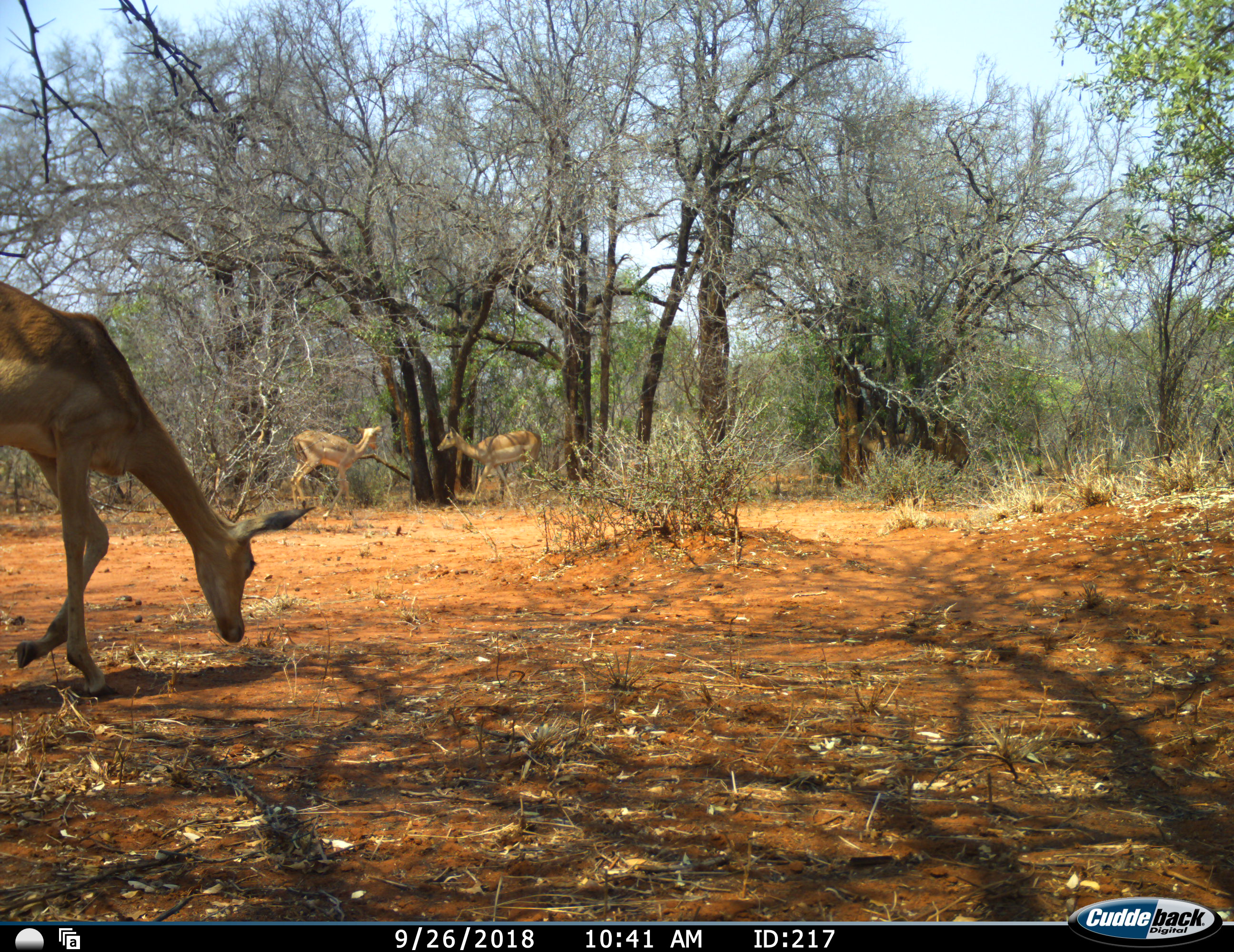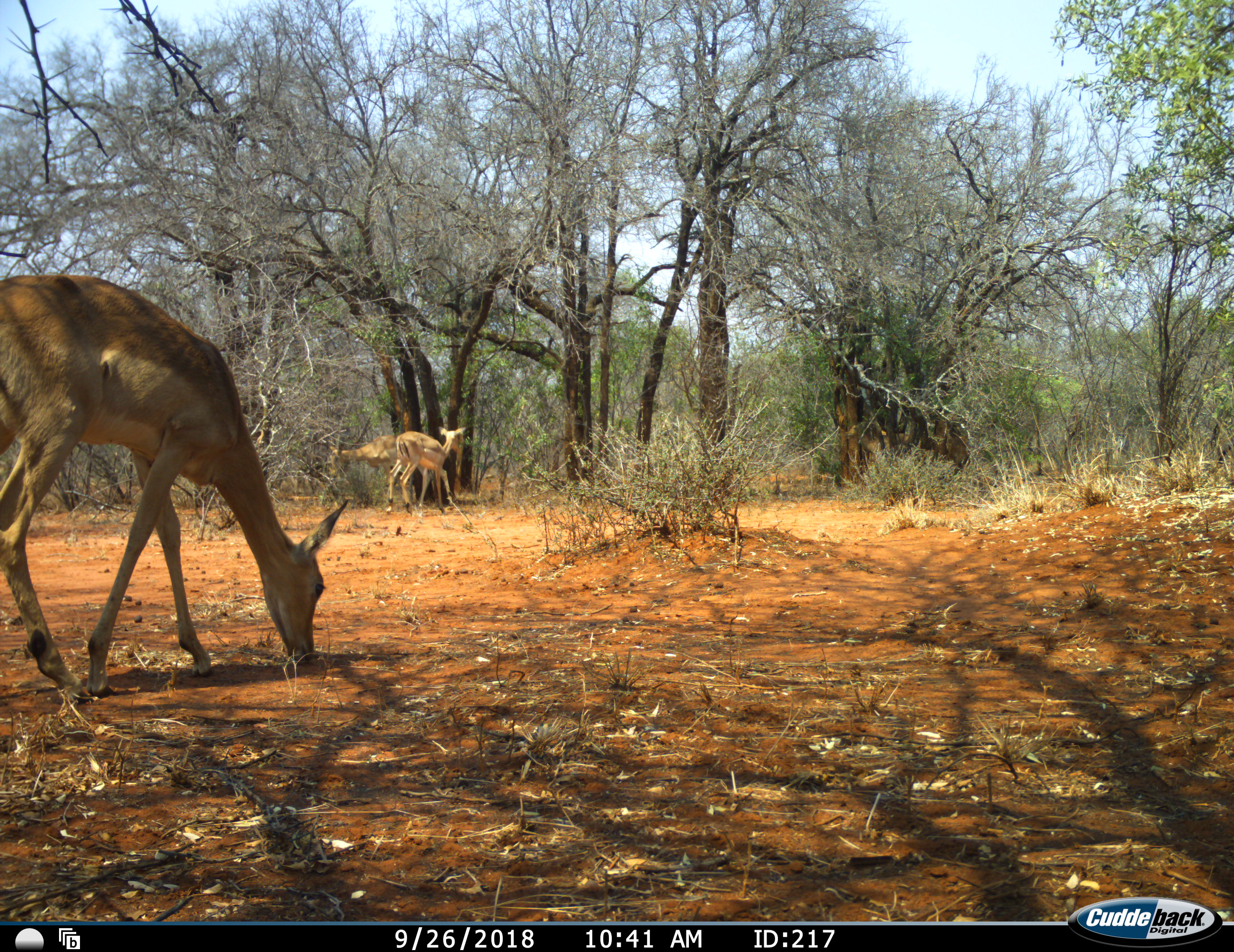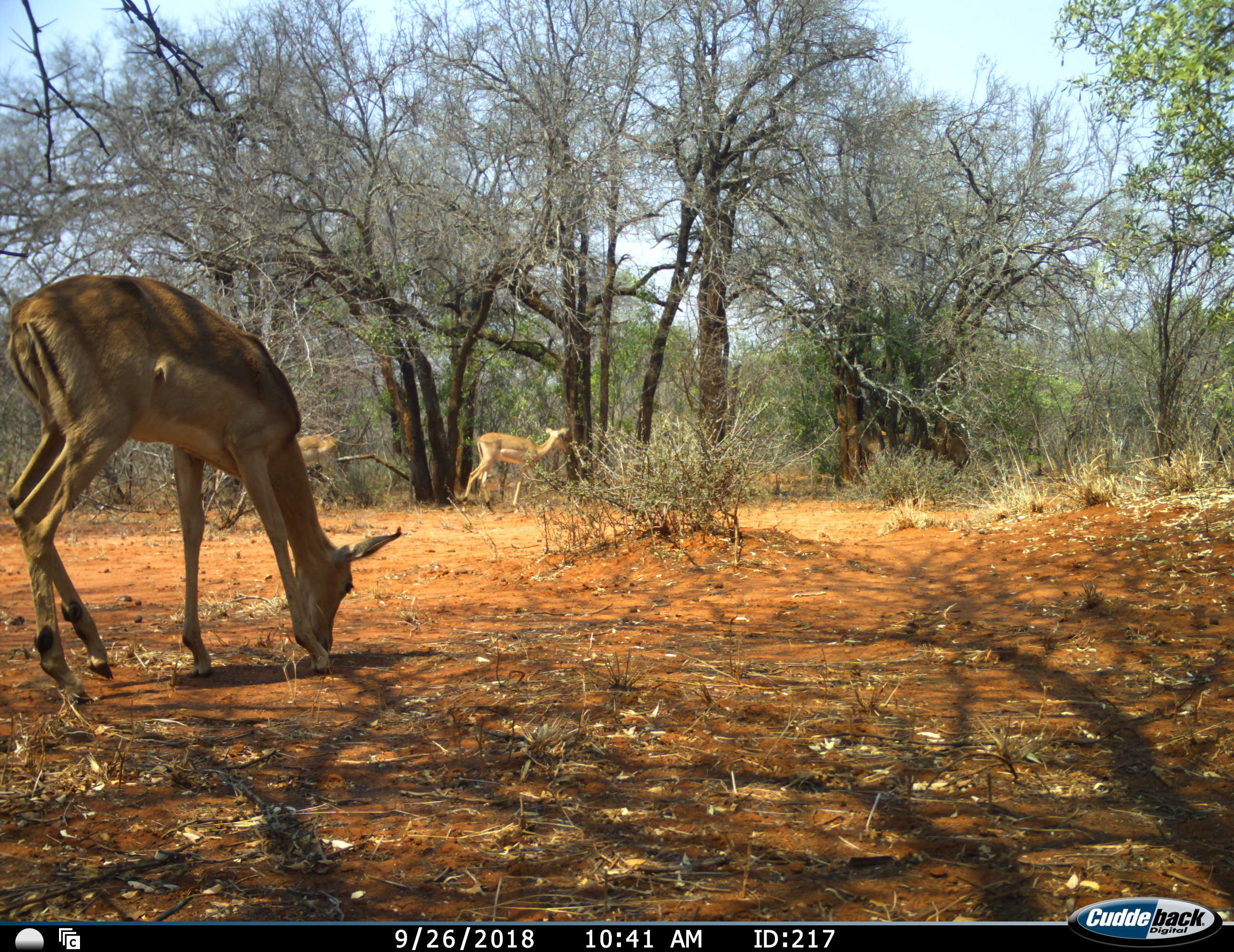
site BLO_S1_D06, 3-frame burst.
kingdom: Animalia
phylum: Chordata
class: Mammalia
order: Artiodactyla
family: Bovidae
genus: Aepyceros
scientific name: Aepyceros melampus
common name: impala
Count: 3.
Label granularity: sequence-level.